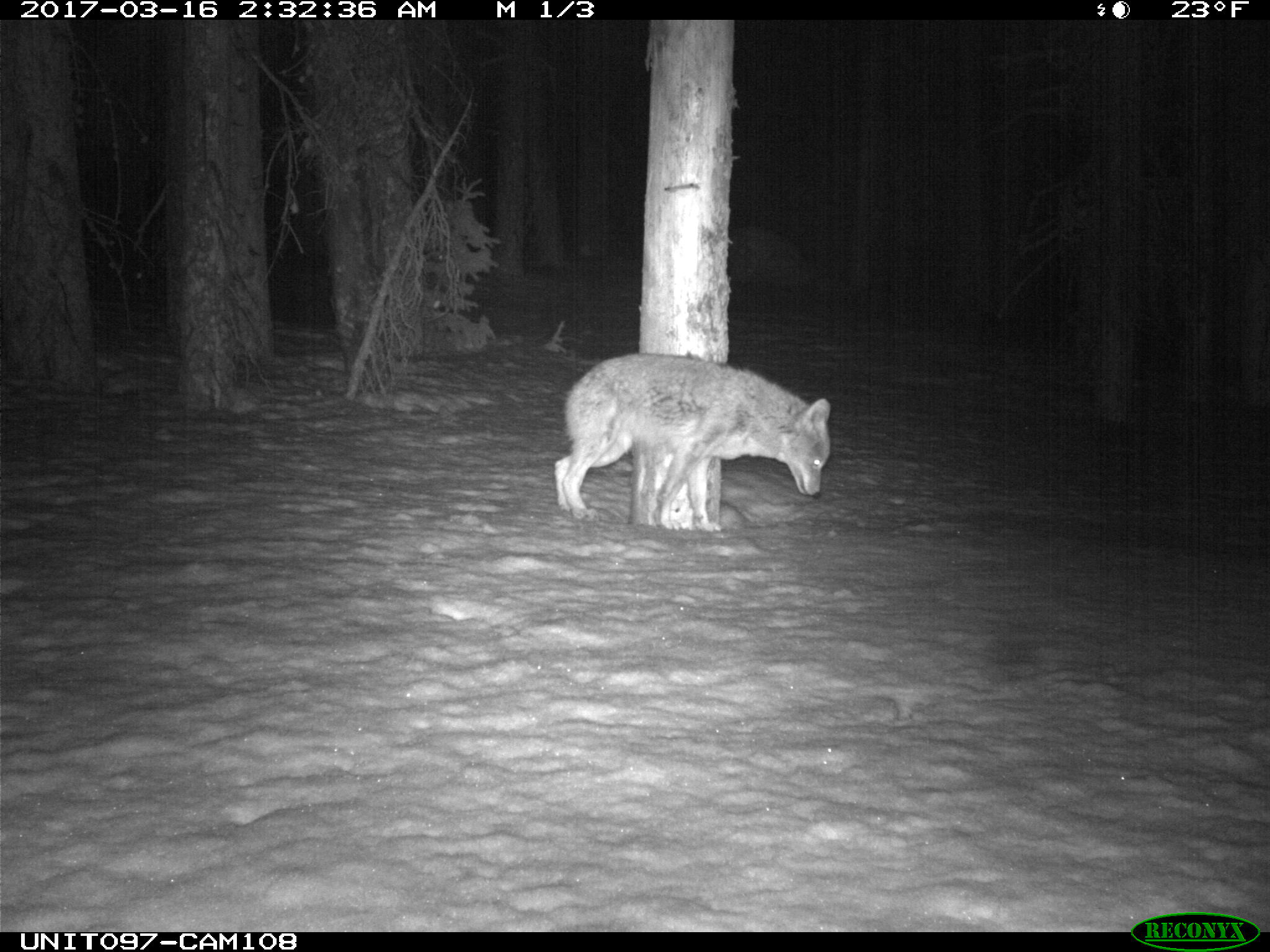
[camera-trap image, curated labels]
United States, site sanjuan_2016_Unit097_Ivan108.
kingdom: Animalia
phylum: Chordata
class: Mammalia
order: Carnivora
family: Canidae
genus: Canis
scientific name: Canis latrans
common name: coyote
Canis latrans (coyote).